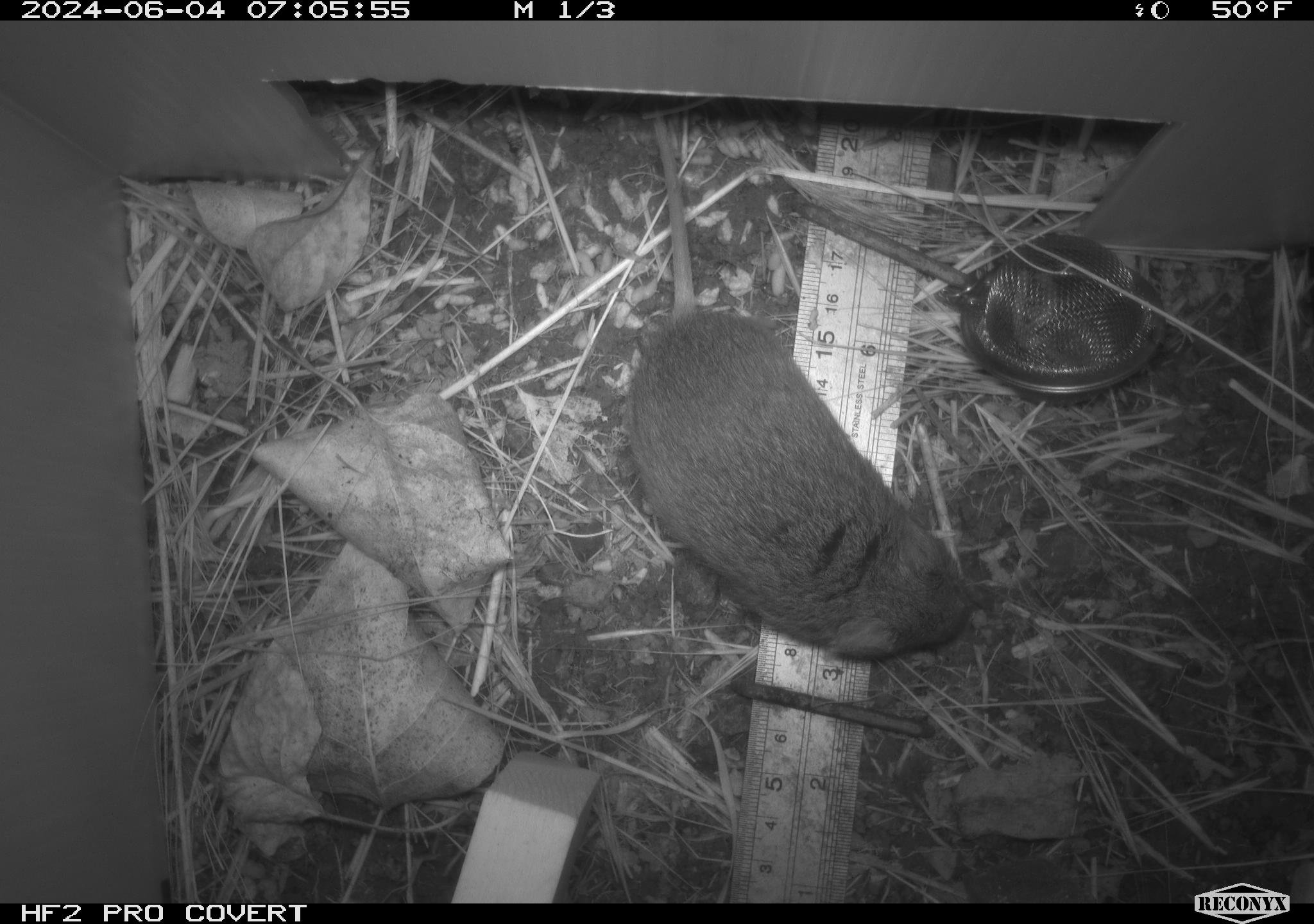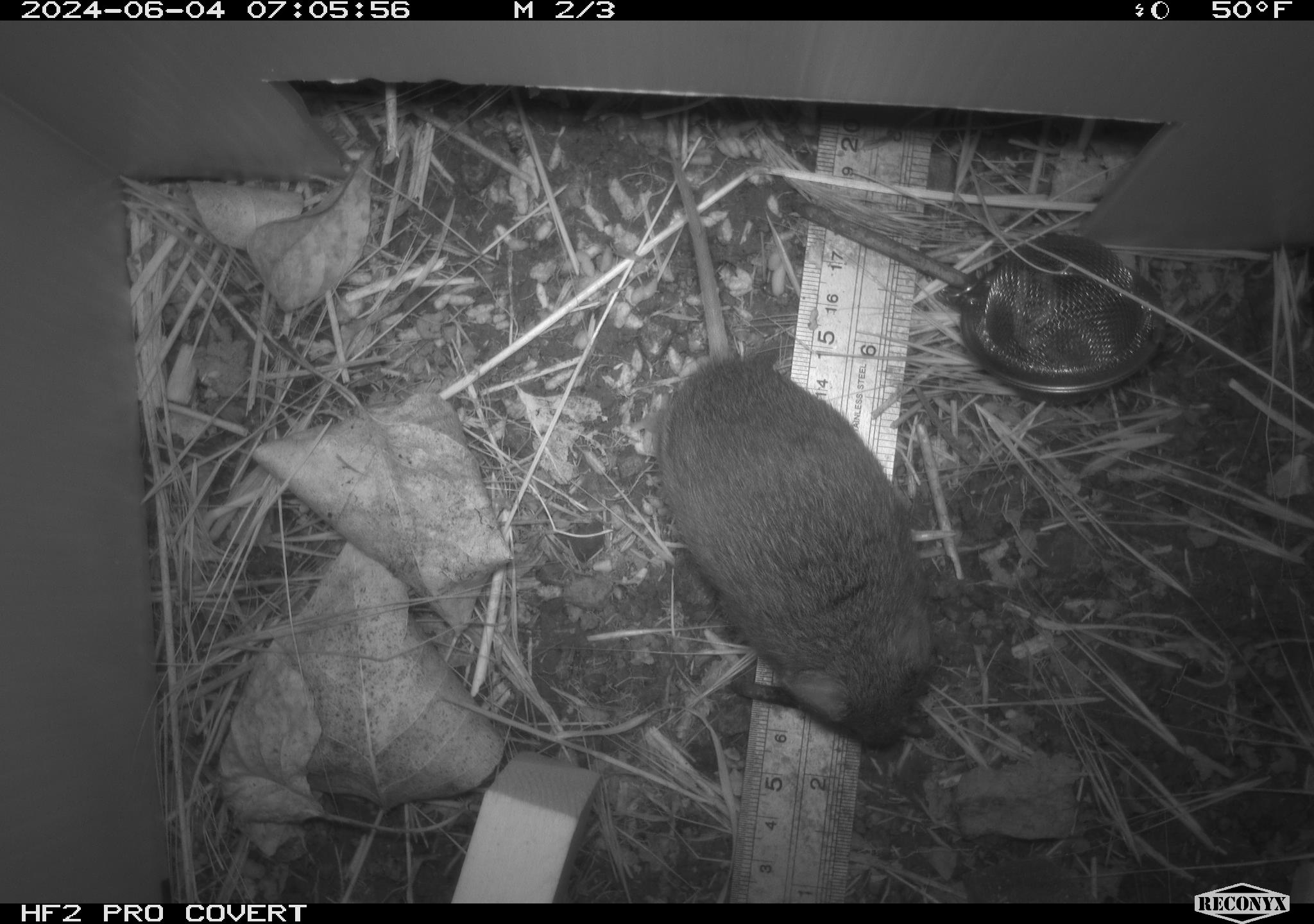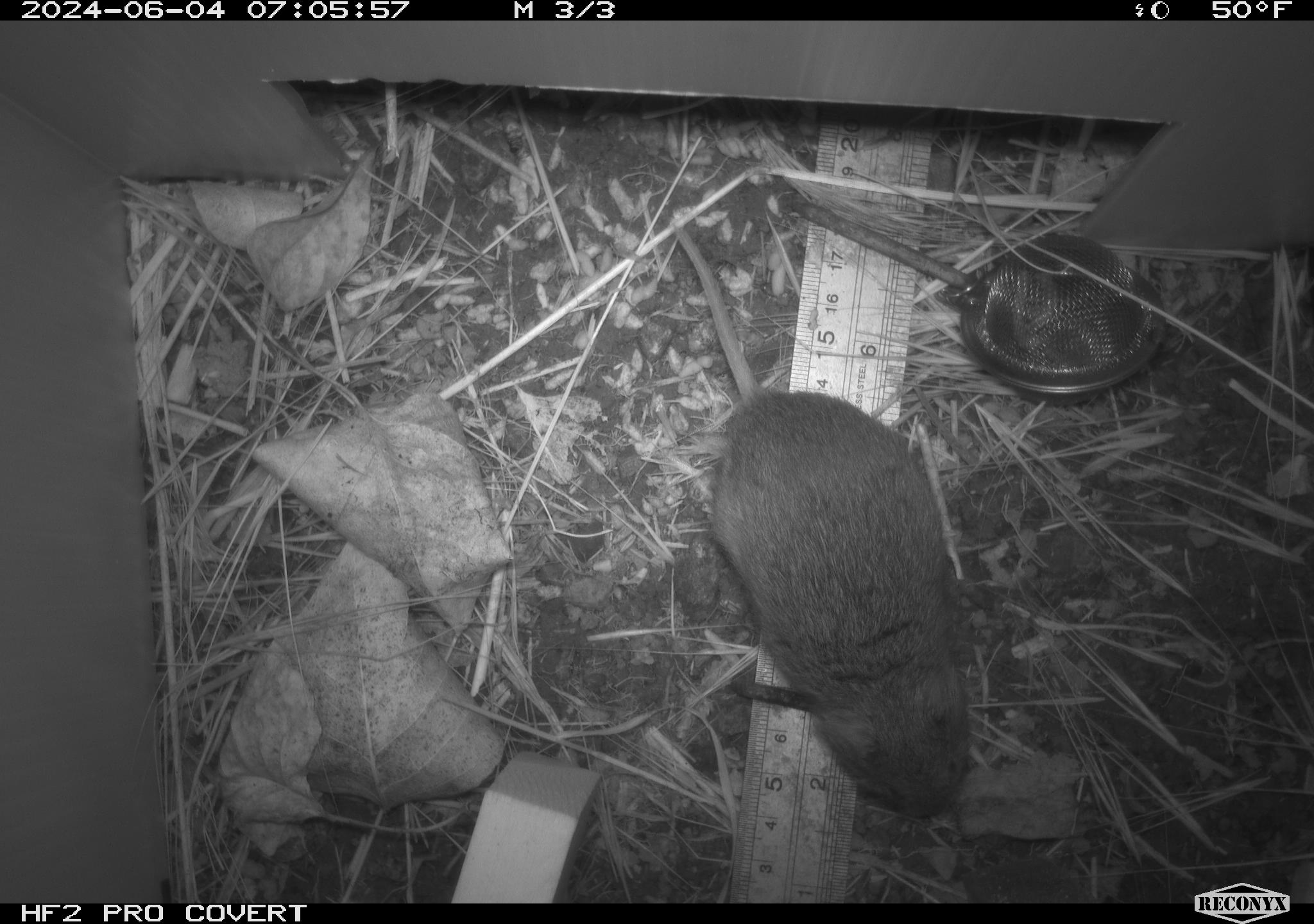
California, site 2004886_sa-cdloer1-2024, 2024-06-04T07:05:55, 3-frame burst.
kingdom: Animalia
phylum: Chordata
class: Mammalia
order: Rodentia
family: Cricetidae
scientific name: Arvicolinae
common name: voles, lemmings, and muskrats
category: arvicolinae subfamily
Arvicolinae subfamily (voles, lemmings, and muskrats) (Arvicolinae).